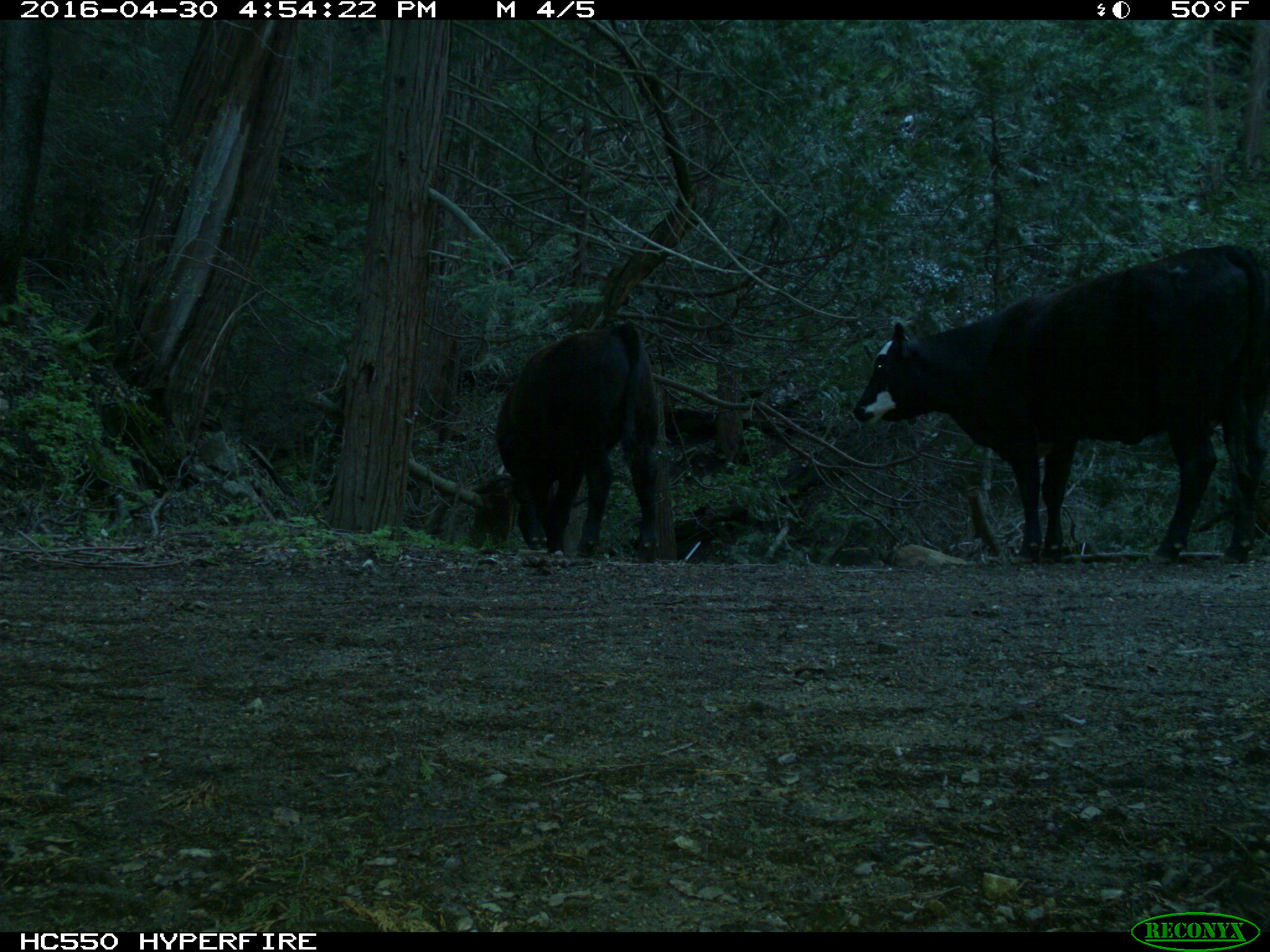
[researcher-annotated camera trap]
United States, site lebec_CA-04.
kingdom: Animalia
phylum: Chordata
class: Mammalia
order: Artiodactyla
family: Bovidae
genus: Bos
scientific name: Bos taurus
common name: domestic cow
Bos taurus (domestic cow).